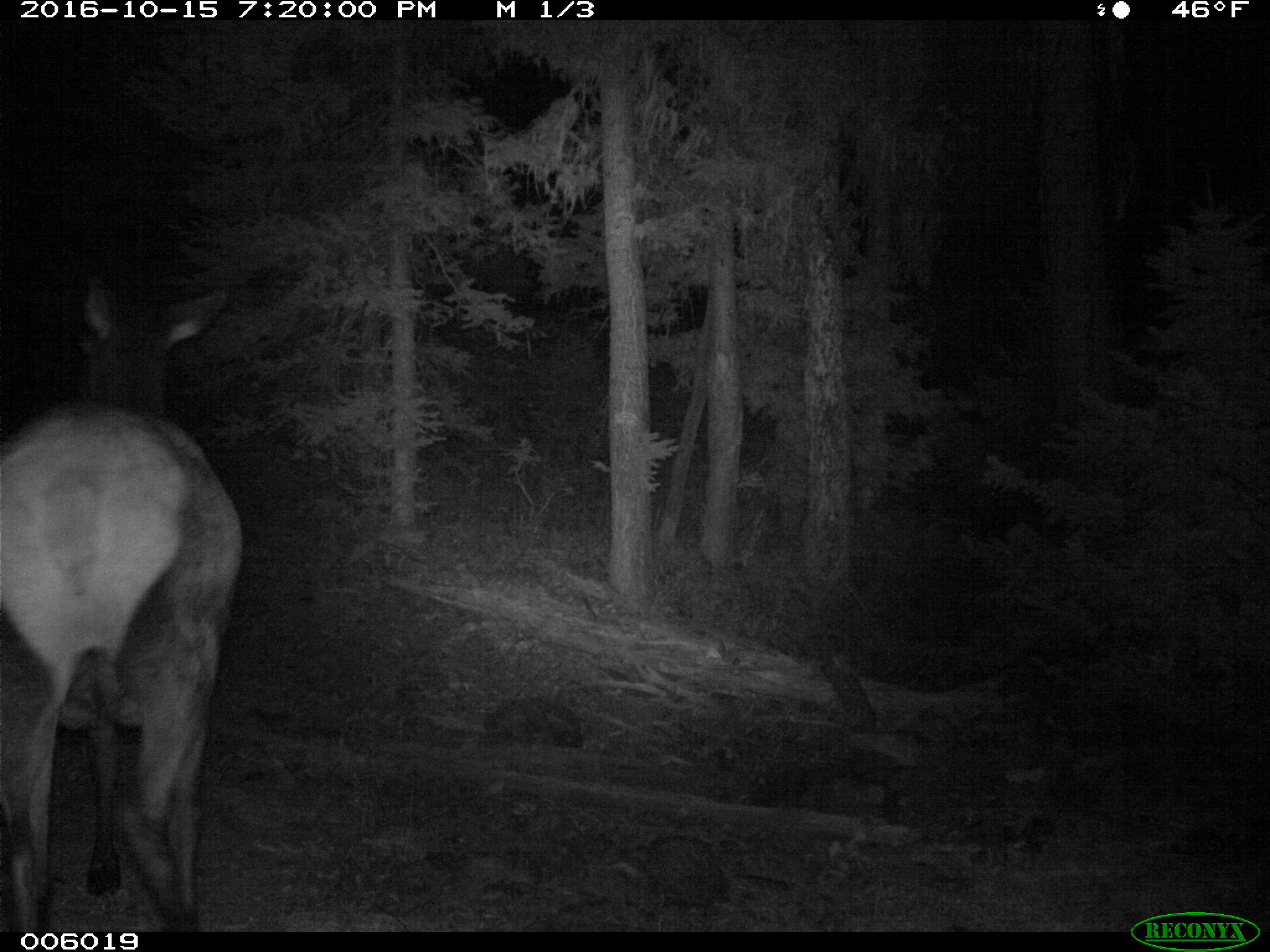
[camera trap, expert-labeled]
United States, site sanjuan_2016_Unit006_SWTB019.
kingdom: Animalia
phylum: Chordata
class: Mammalia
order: Artiodactyla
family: Cervidae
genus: Cervus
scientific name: Cervus elaphus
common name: red deer